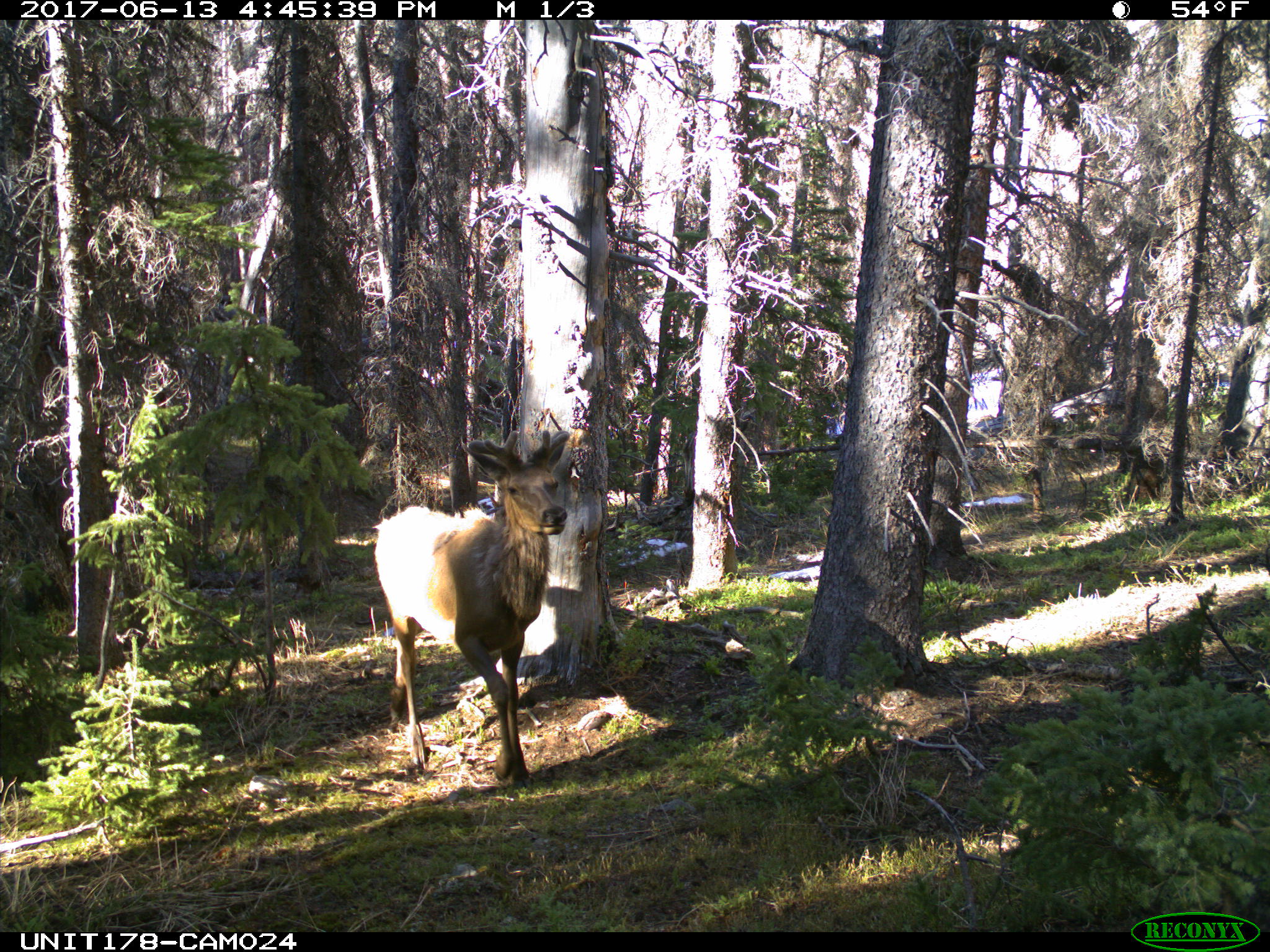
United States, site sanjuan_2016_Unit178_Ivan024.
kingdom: Animalia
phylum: Chordata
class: Mammalia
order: Artiodactyla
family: Cervidae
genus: Cervus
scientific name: Cervus elaphus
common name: red deer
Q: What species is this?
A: Cervus elaphus (red deer).